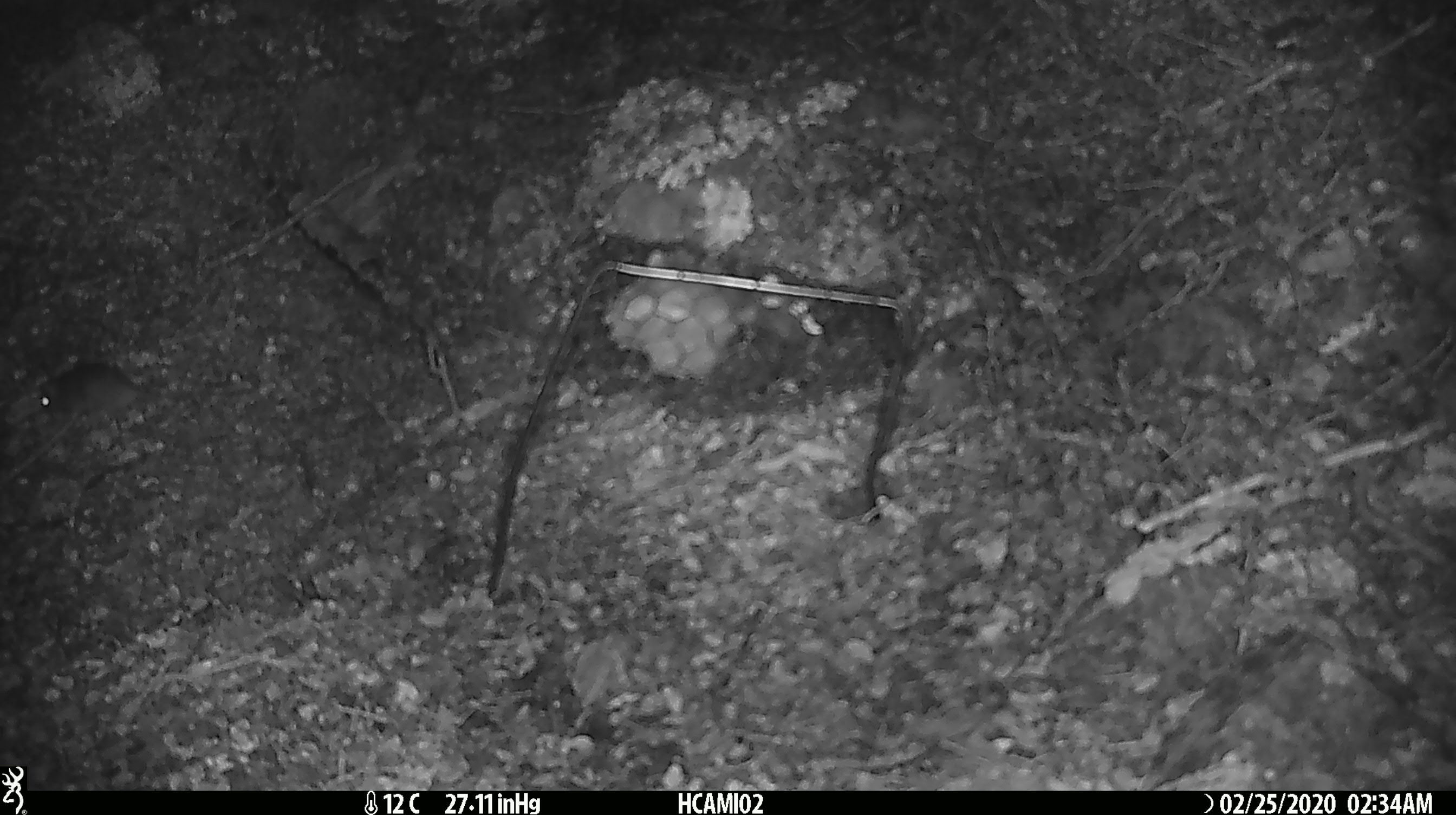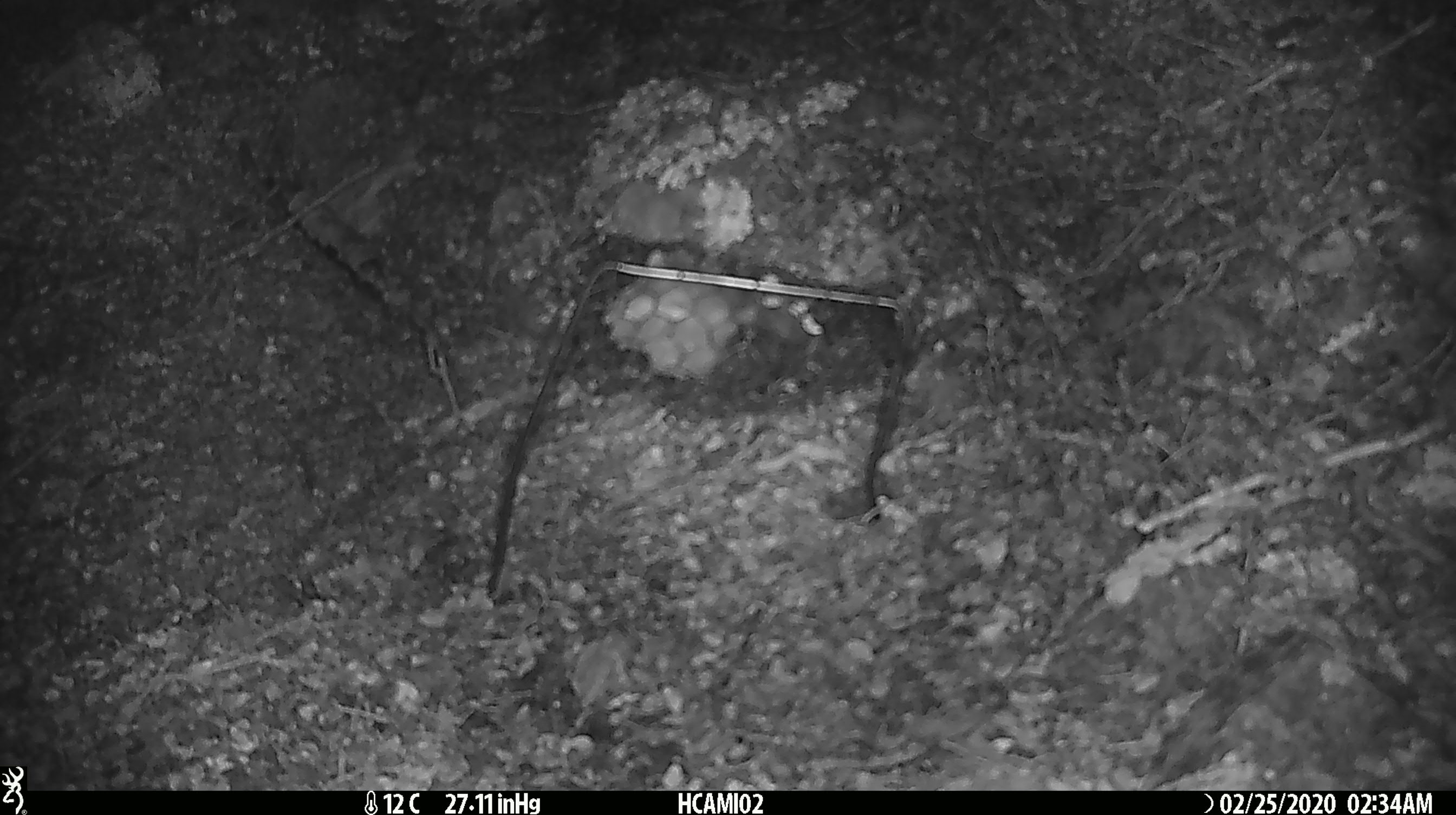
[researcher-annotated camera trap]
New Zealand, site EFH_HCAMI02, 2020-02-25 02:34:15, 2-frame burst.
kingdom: Animalia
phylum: Chordata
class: Mammalia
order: Rodentia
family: Muridae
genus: Mus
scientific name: Mus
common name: mouse